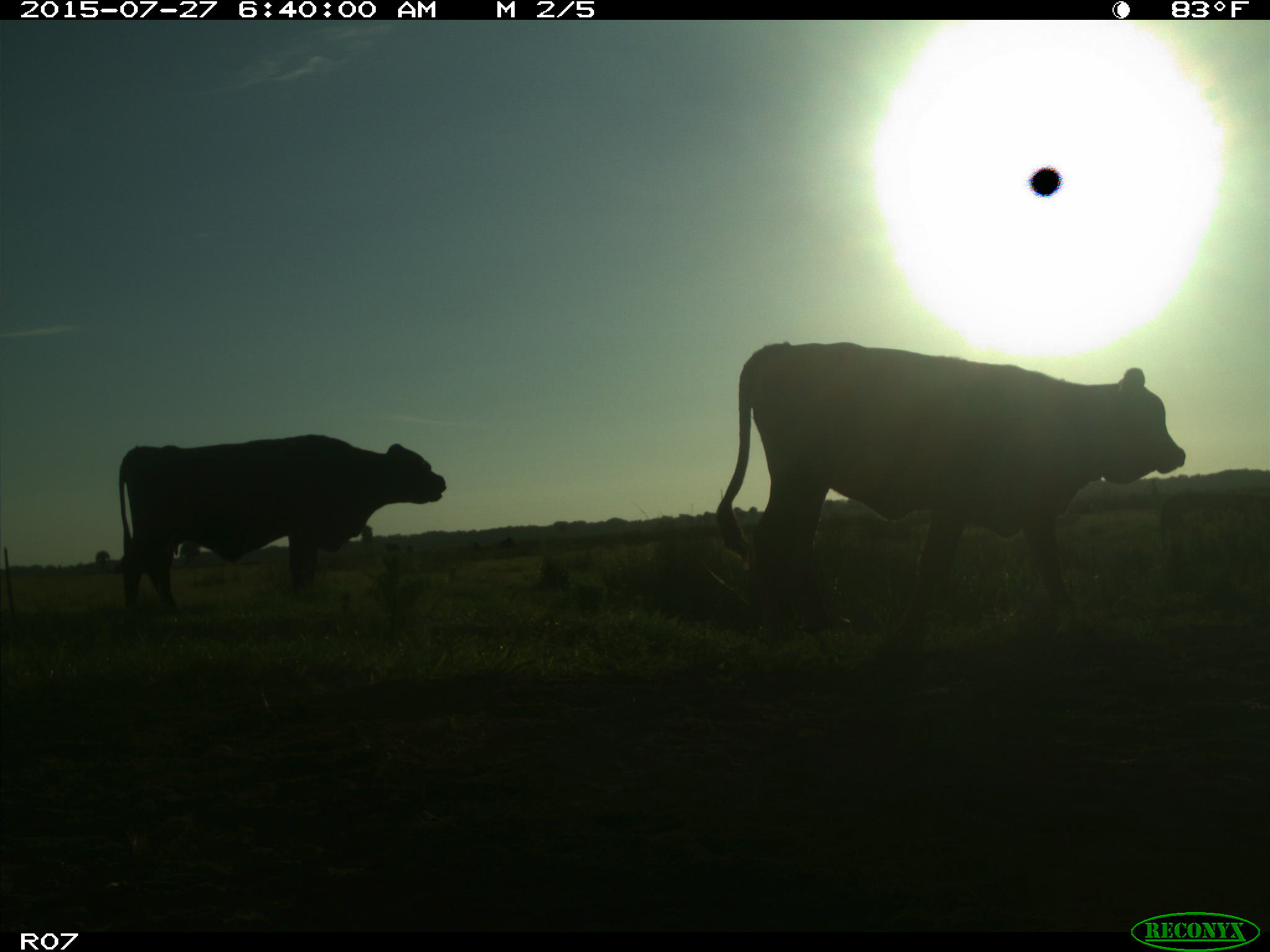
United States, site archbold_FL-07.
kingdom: Animalia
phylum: Chordata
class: Mammalia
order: Artiodactyla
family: Bovidae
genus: Bos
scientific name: Bos taurus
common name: domestic cow